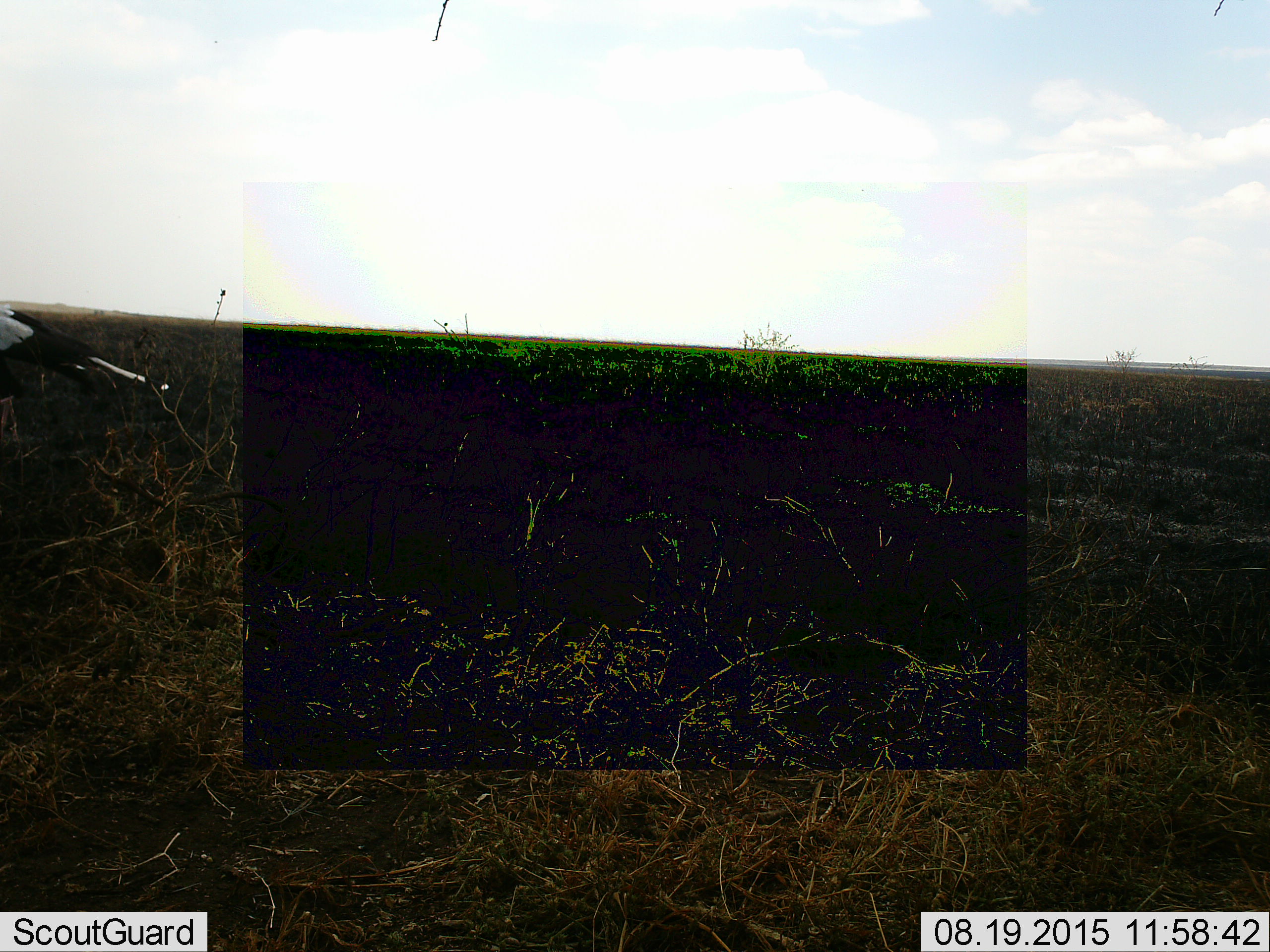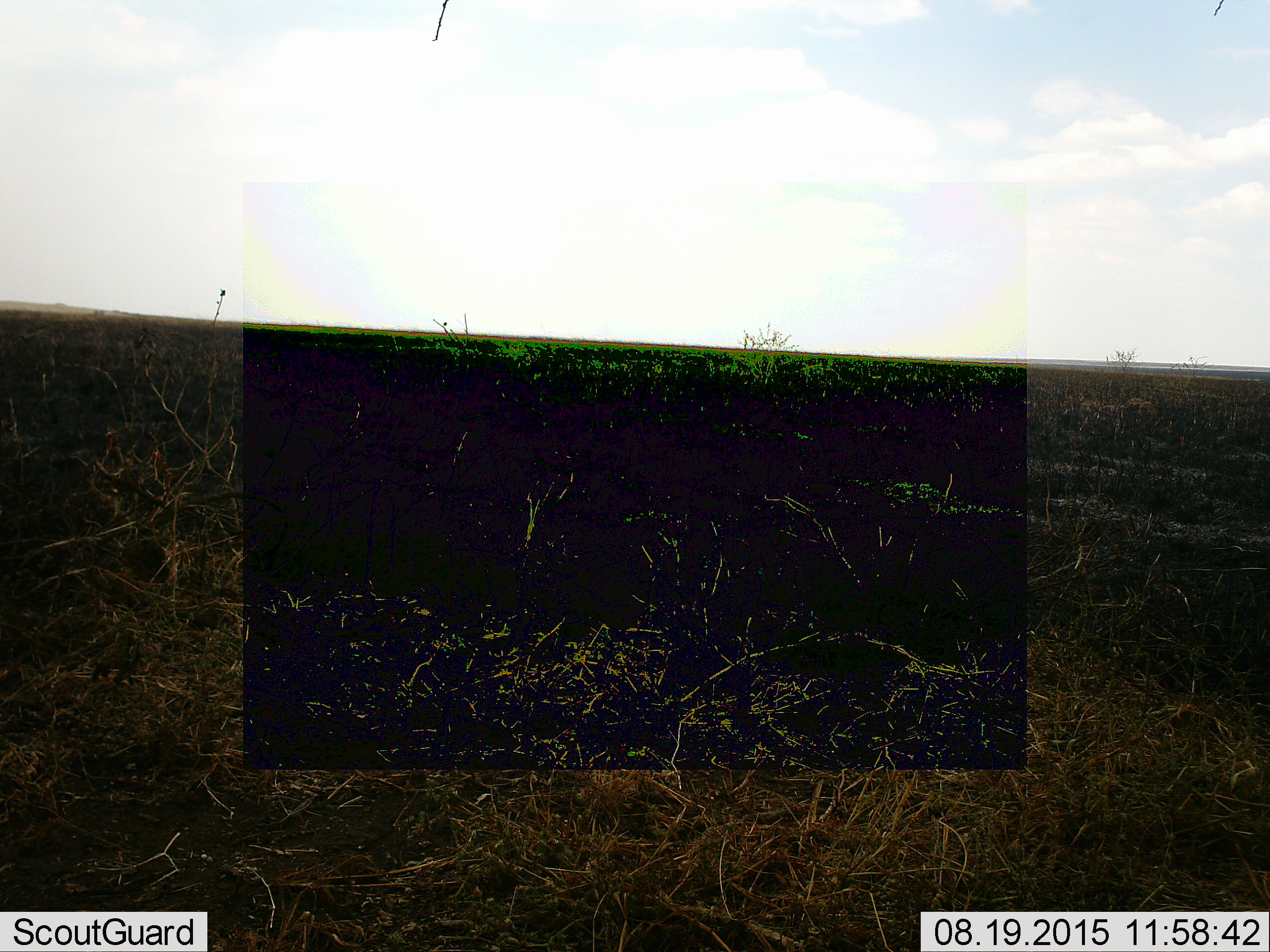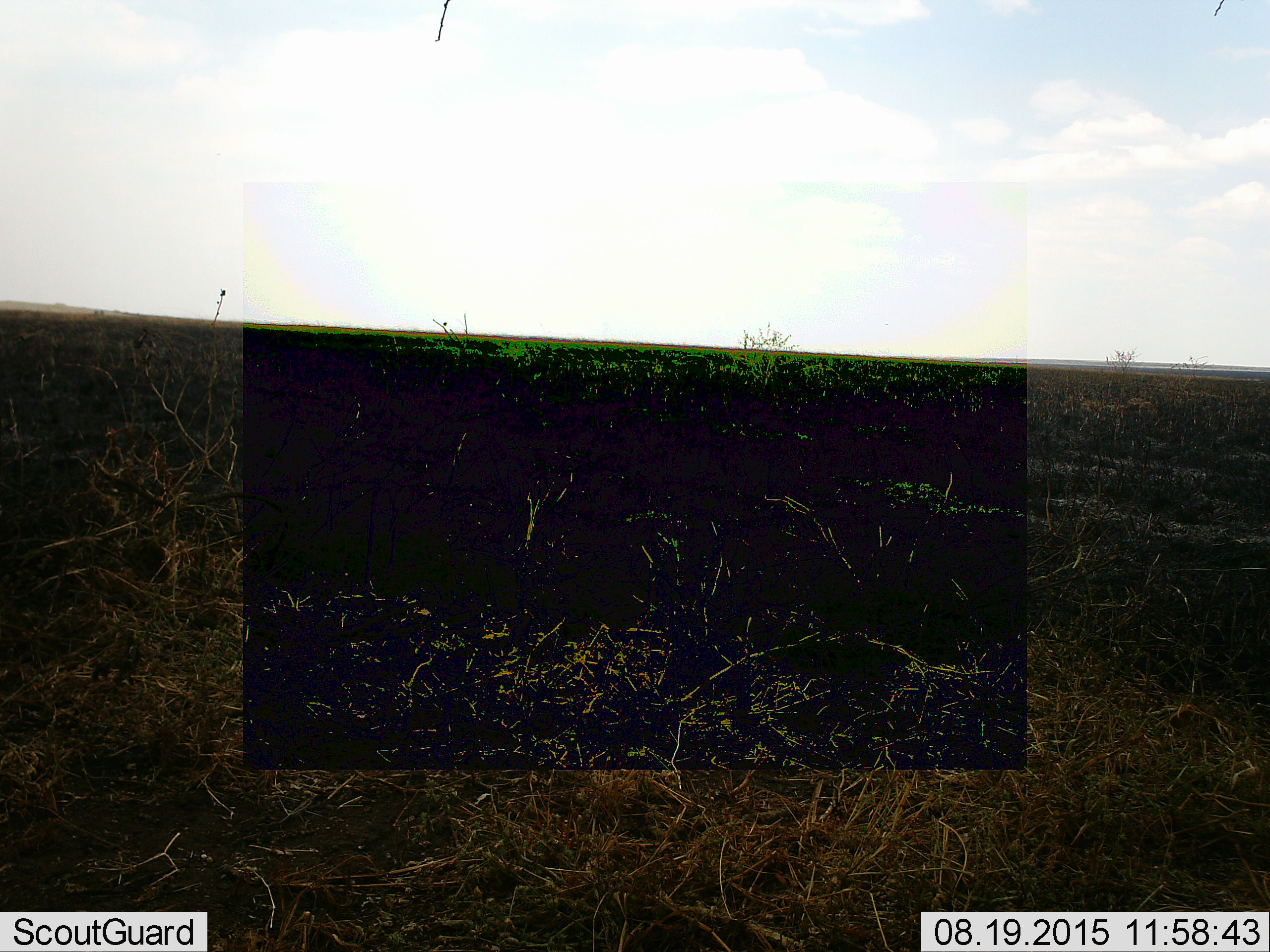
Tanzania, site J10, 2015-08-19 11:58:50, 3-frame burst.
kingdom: Animalia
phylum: Chordata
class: Aves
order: Accipitriformes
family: Sagittariidae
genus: Sagittarius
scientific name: Sagittarius serpentarius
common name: secretary bird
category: secretarybird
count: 1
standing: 0%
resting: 0%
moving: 100%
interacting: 0%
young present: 0%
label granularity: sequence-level